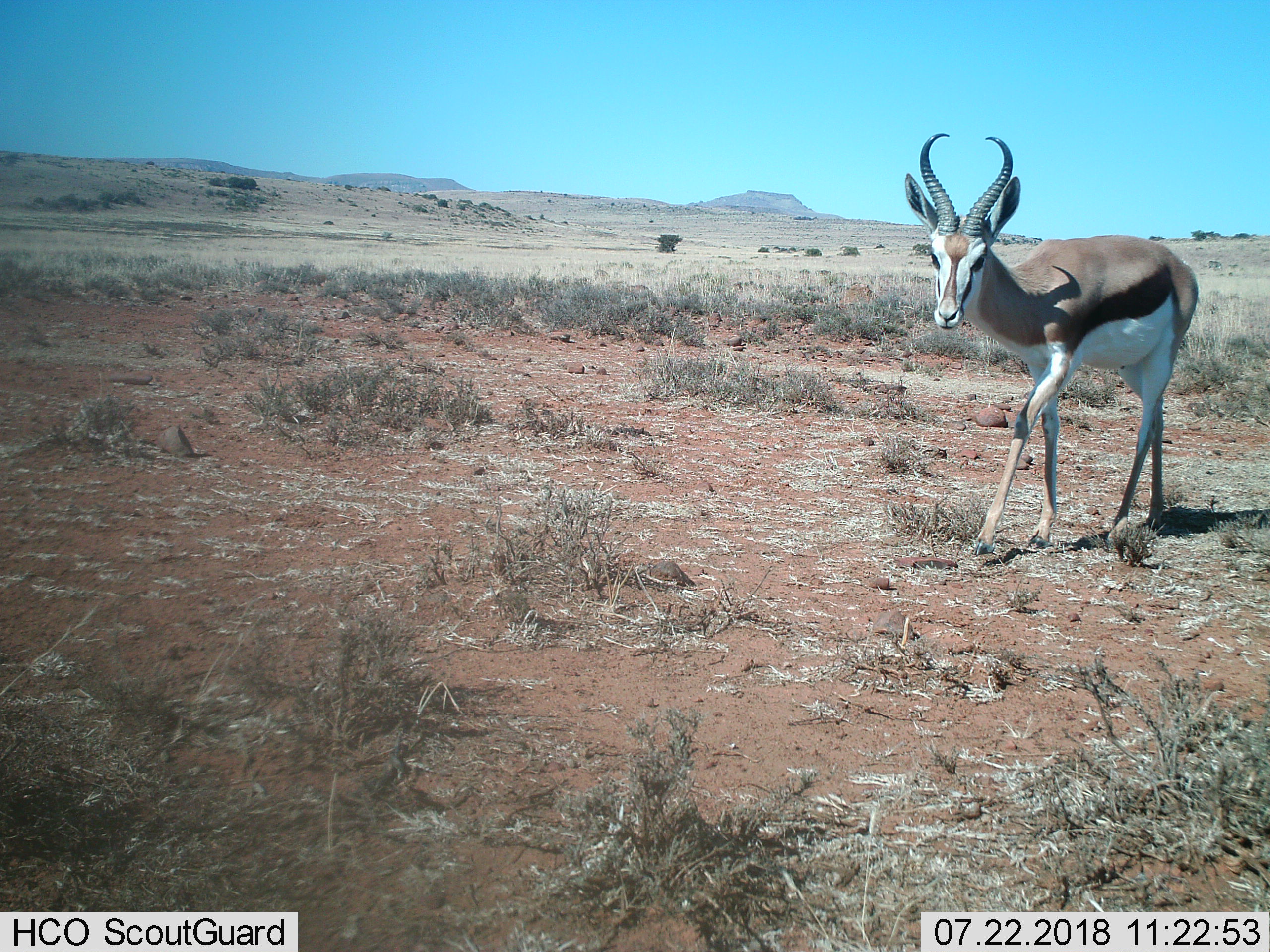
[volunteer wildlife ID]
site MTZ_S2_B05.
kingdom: Animalia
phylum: Chordata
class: Mammalia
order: Artiodactyla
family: Bovidae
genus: Antidorcas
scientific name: Antidorcas marsupialis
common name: springbok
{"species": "springbok (Antidorcas marsupialis)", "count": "1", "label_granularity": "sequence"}